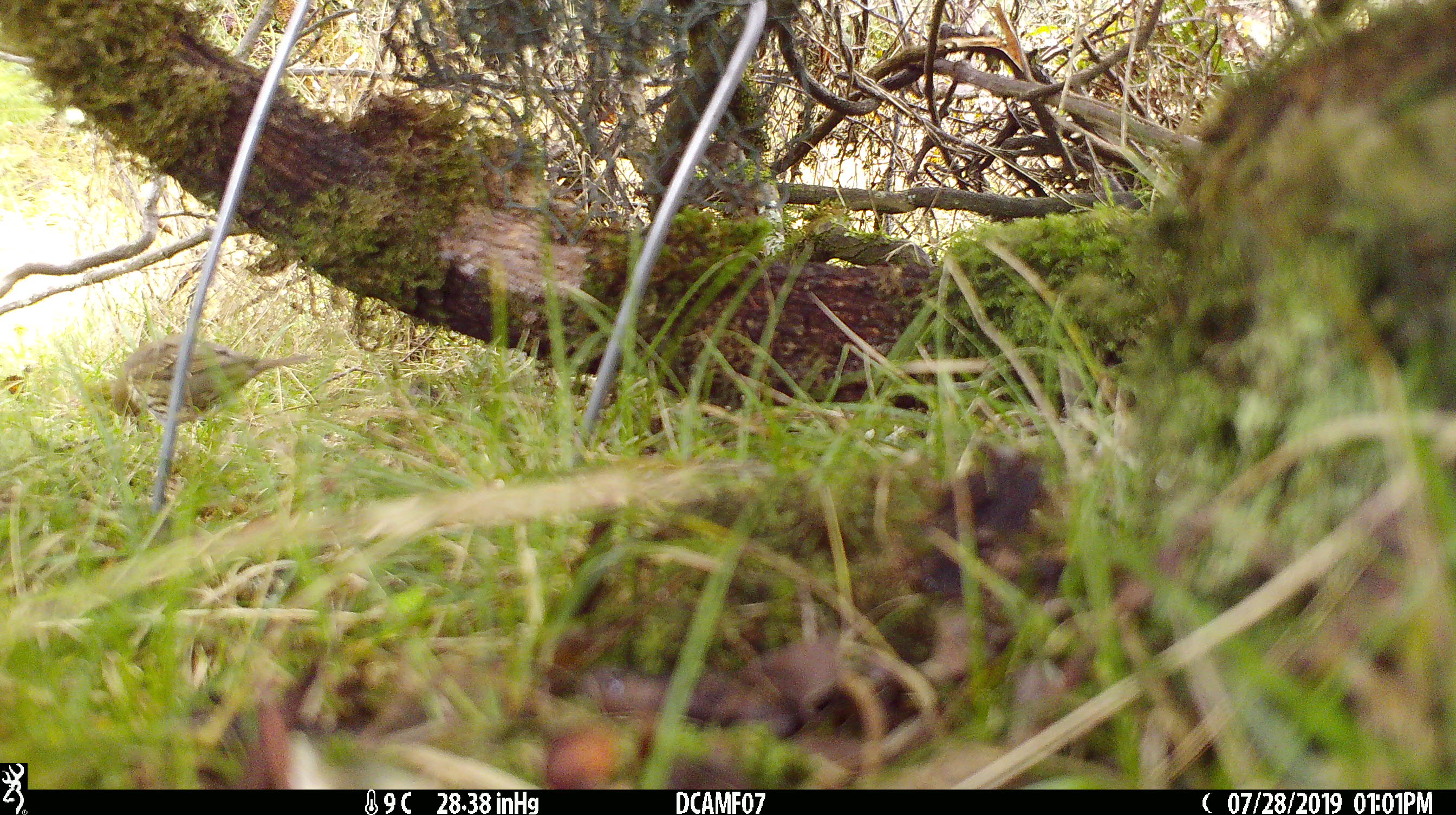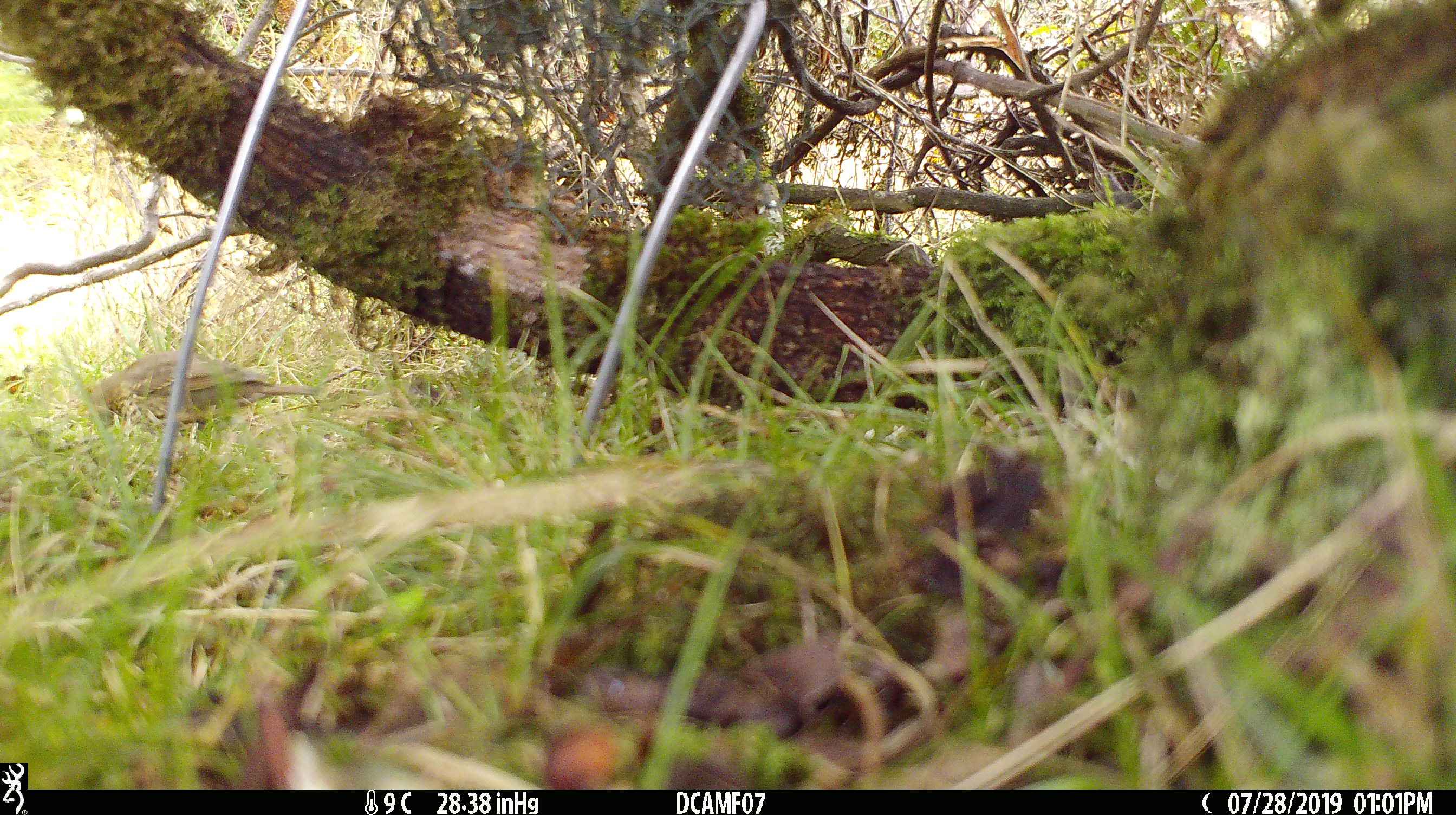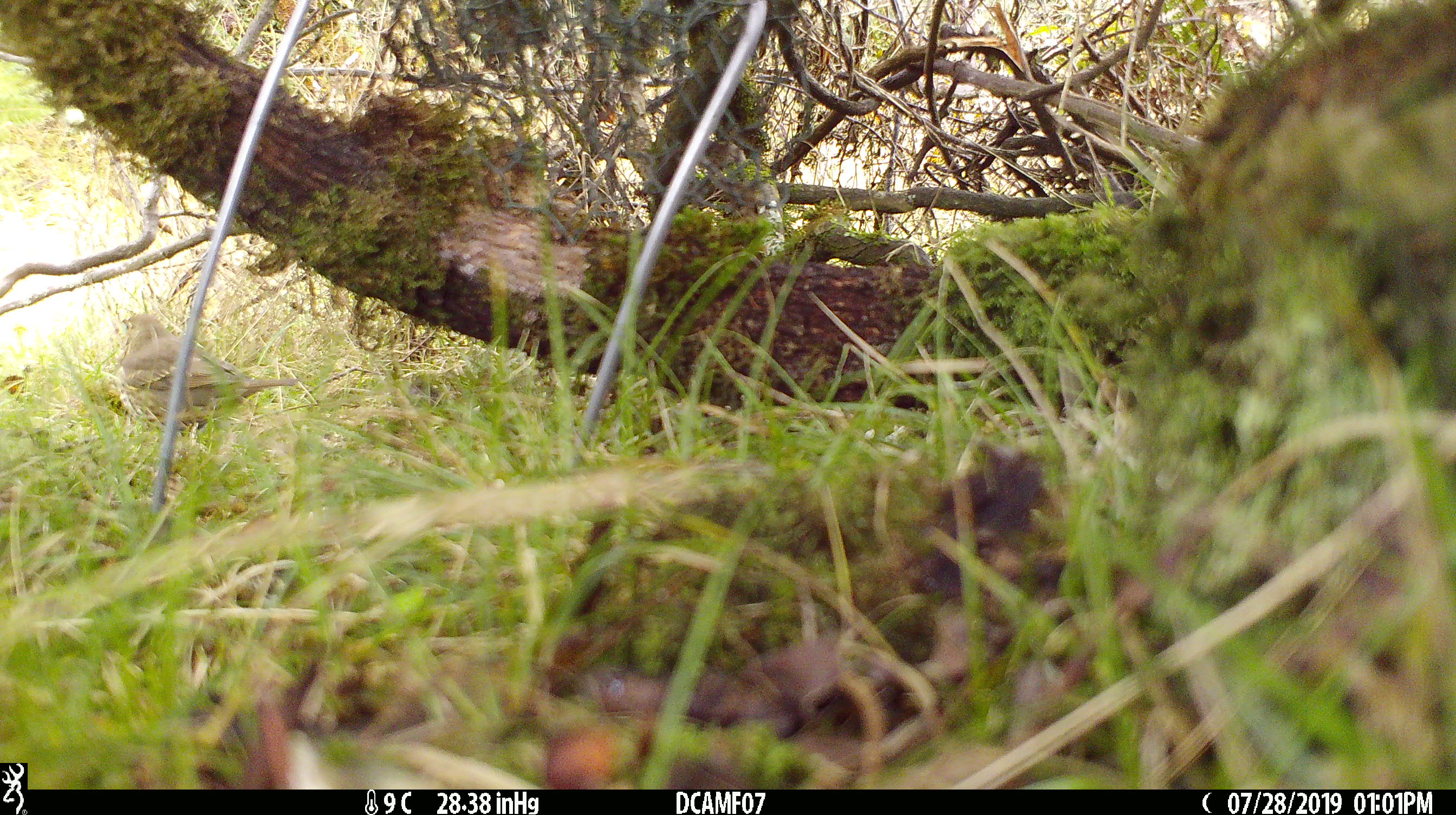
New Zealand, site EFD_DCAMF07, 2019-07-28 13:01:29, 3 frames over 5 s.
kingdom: Animalia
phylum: Chordata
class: Aves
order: Passeriformes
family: Turdidae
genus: Turdus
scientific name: Turdus philomelos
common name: song thrush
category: thrush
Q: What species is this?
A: Thrush (song thrush) (Turdus philomelos).